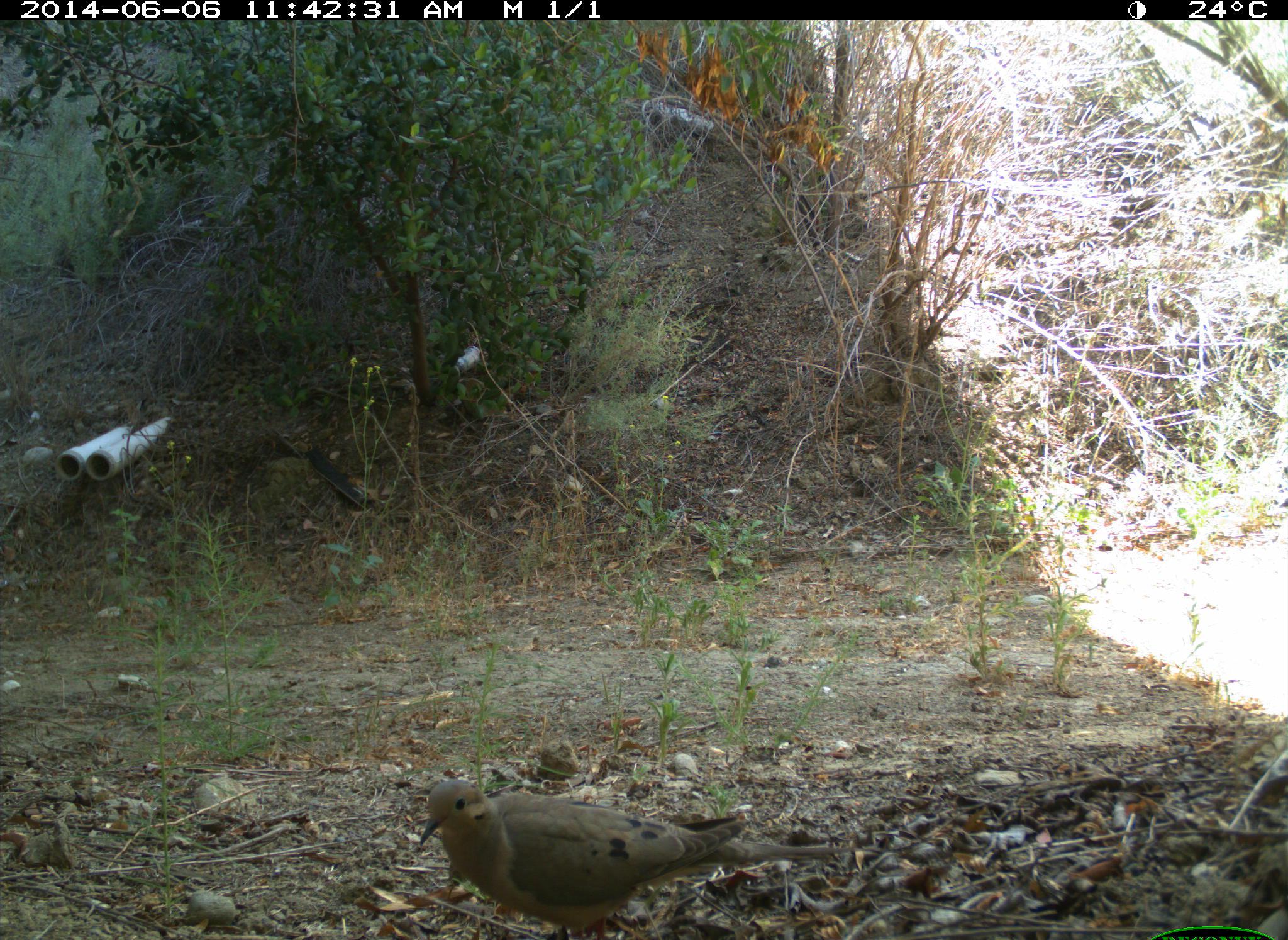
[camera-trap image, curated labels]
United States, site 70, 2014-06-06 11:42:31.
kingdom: Animalia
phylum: Chordata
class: Aves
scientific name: Aves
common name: bird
Bird (Aves).